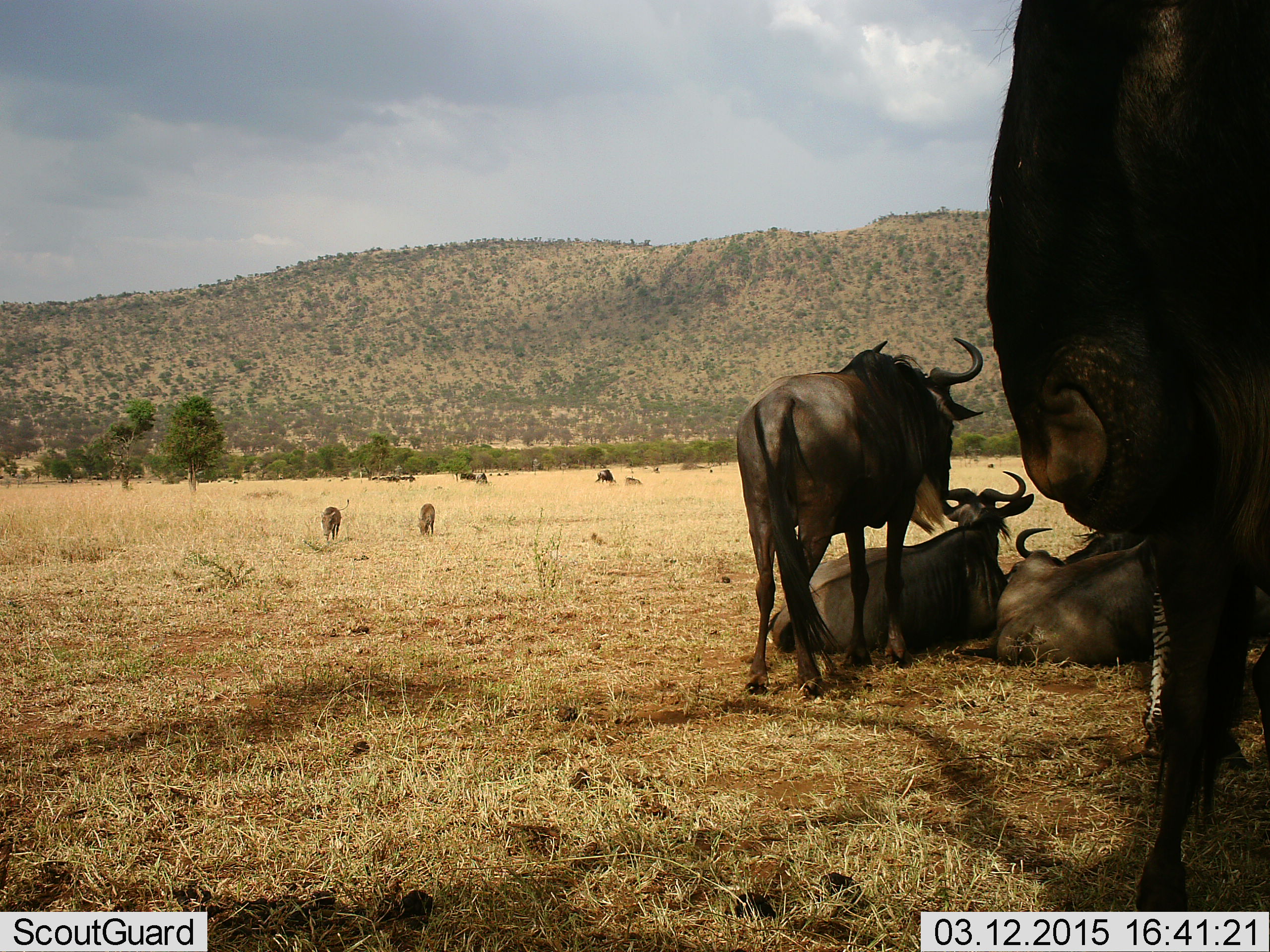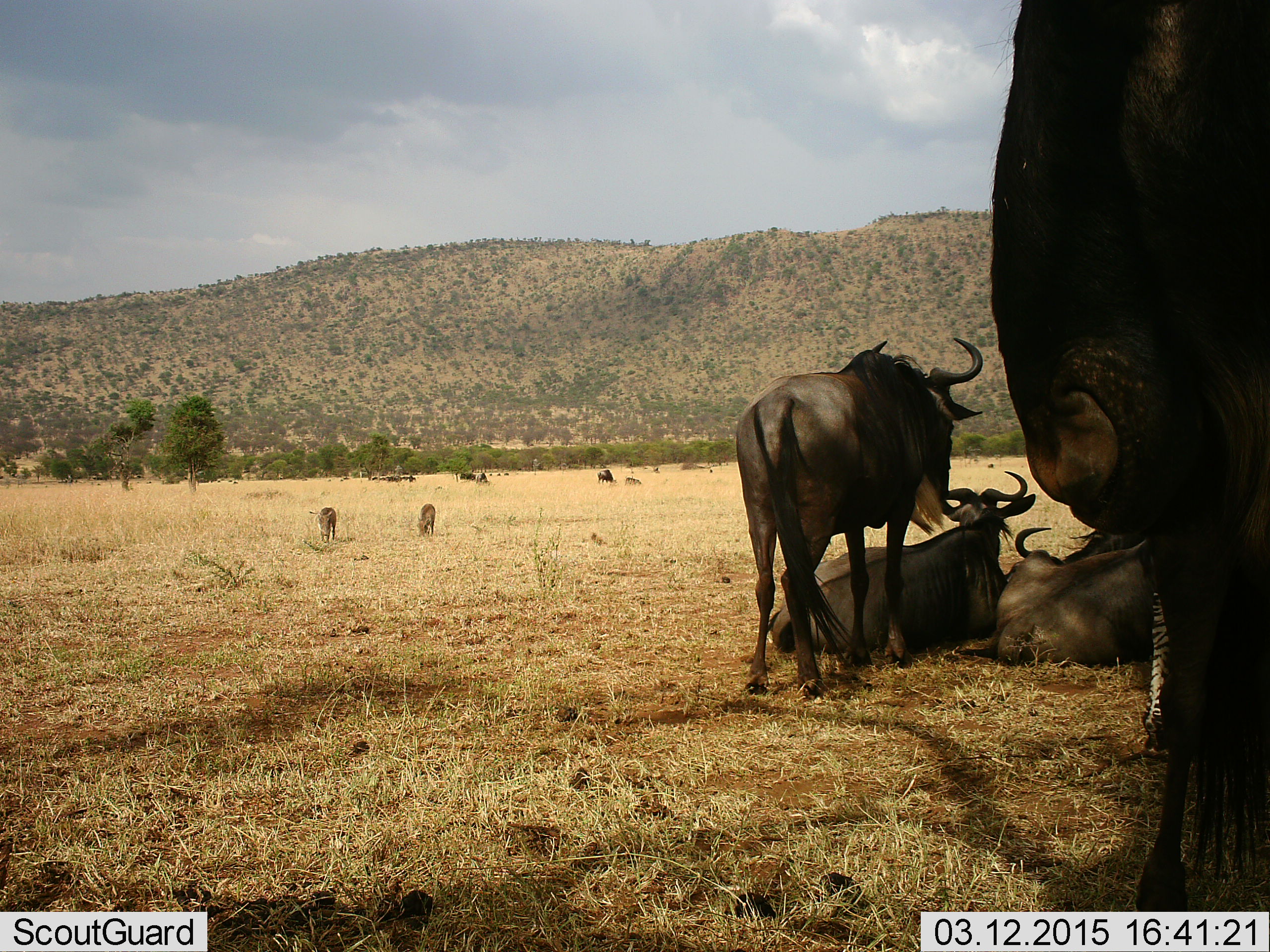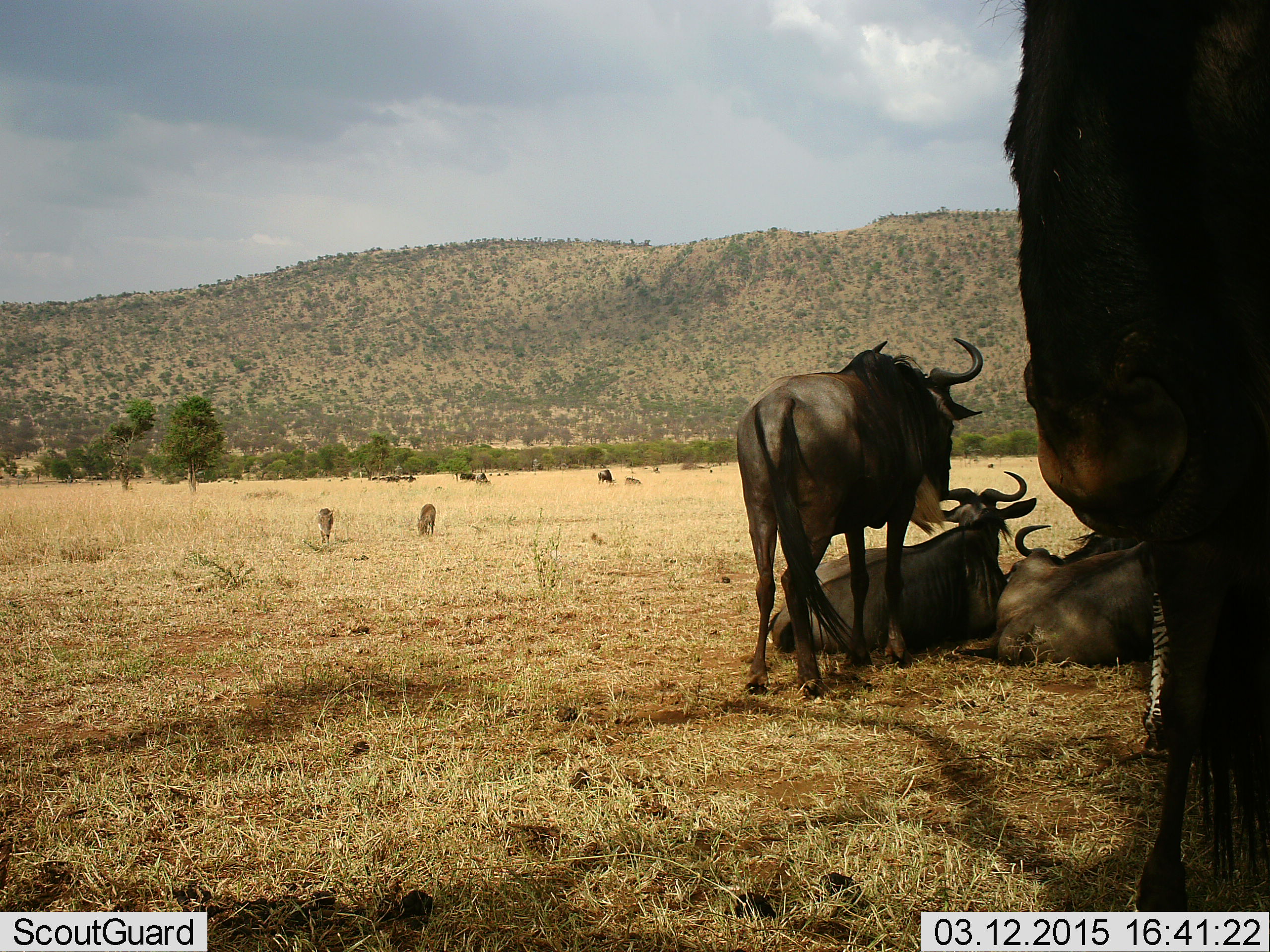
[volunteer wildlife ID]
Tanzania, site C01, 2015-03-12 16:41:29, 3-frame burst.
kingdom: Animalia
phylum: Chordata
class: Mammalia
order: Artiodactyla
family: Bovidae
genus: Connochaetes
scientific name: Connochaetes taurinus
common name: blue wildebeest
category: wildebeest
Wildebeest (blue wildebeest) (Connochaetes taurinus), count 7. Behavior (volunteer vote fractions): standing 92%, resting 83%, moving 17%, interacting 17%. Young present (vote fraction): 8%. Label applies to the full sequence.